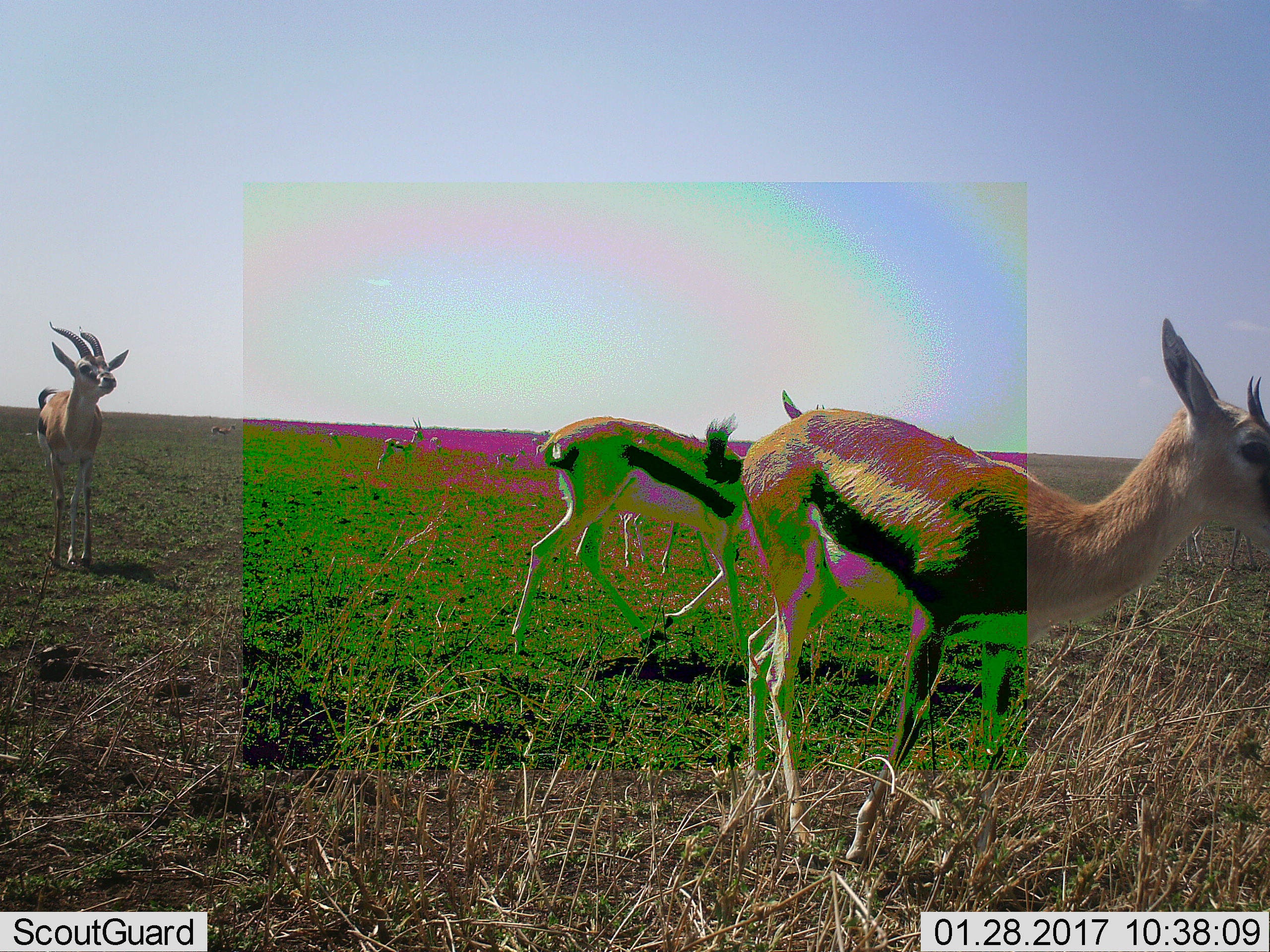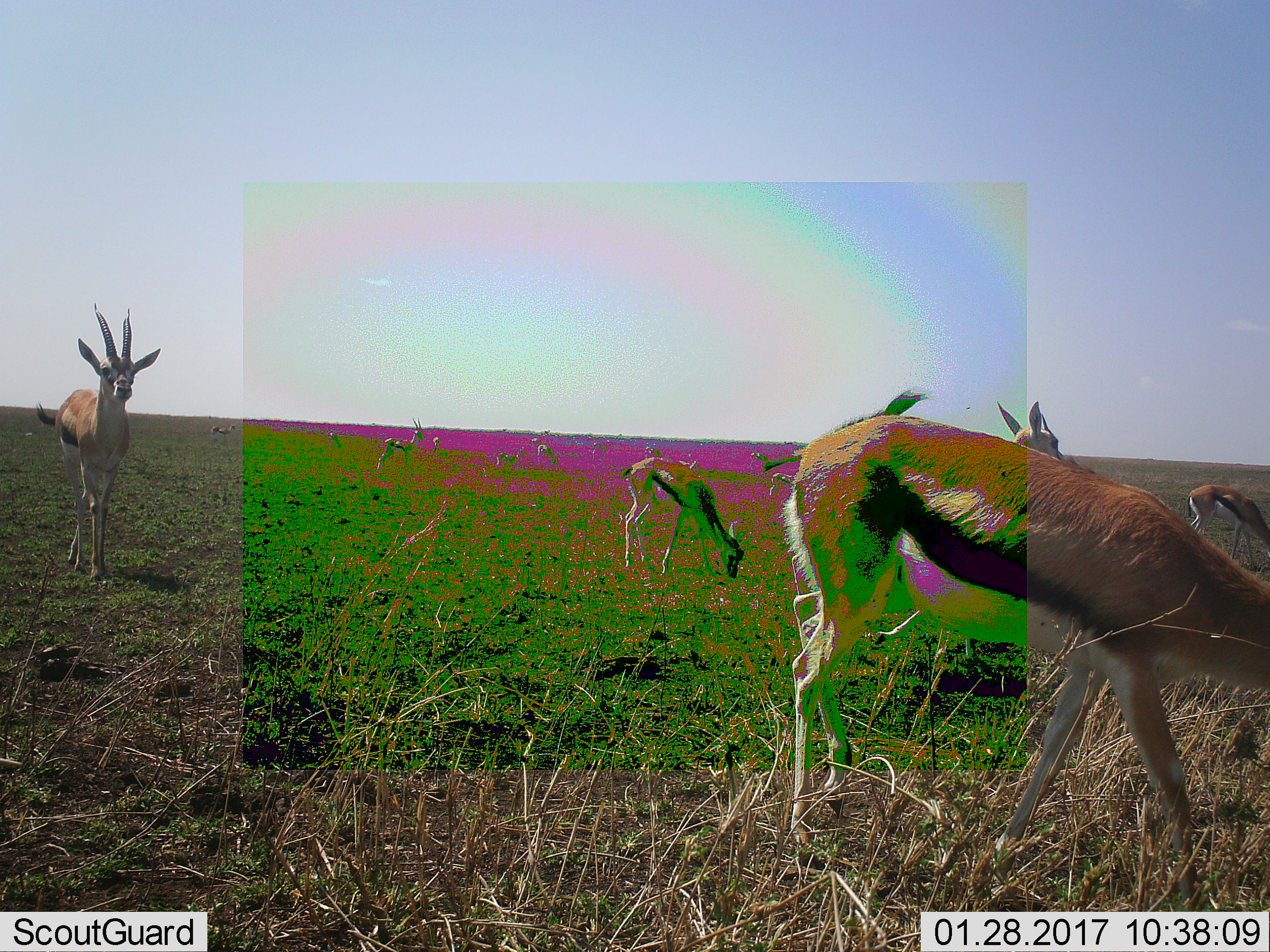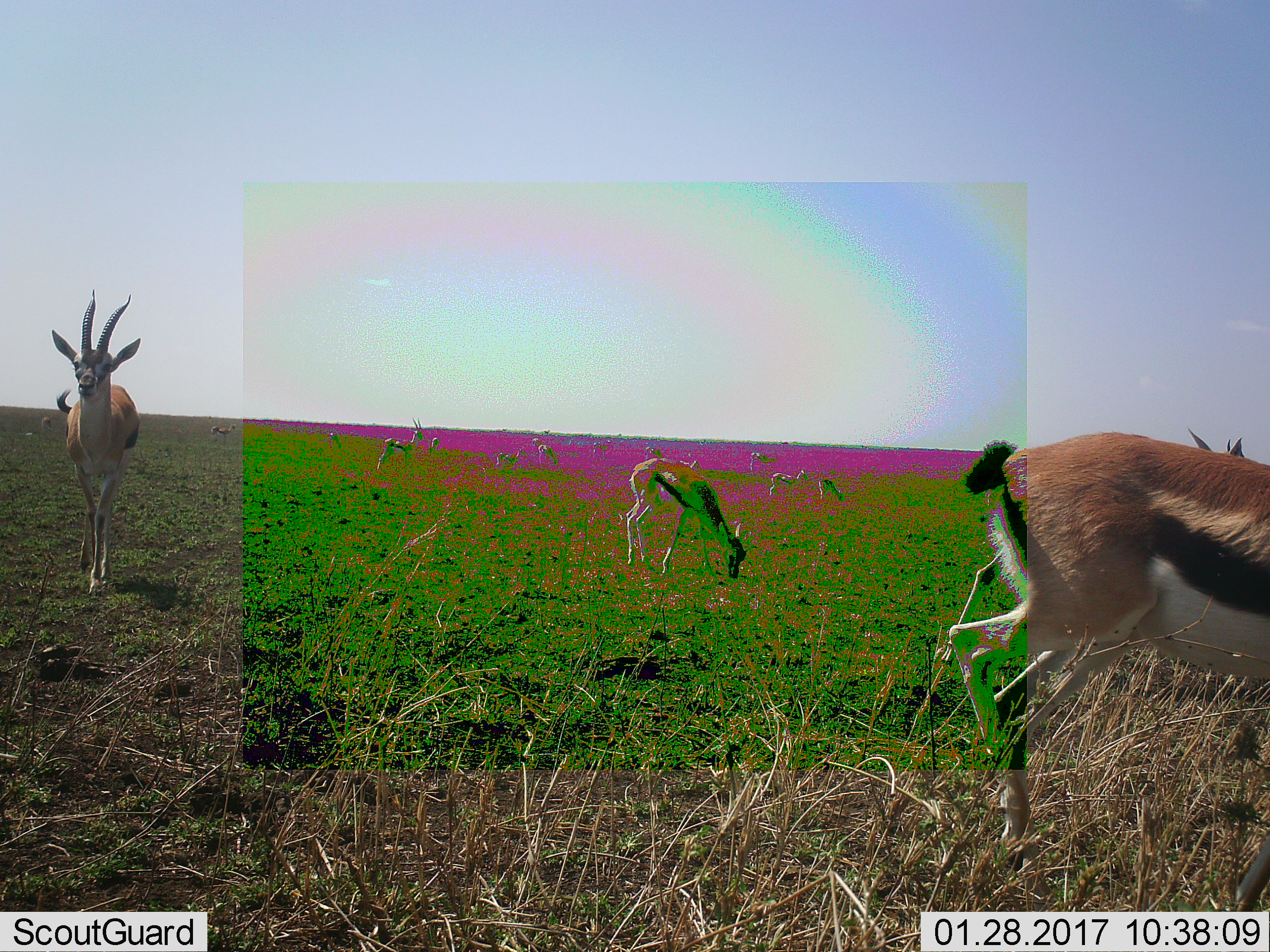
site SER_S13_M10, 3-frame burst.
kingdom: Animalia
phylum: Chordata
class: Mammalia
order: Artiodactyla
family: Bovidae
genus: Eudorcas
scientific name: Eudorcas thomsonii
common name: thomson's gazelle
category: gazellethomsons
Gazellethomsons (thomson's gazelle) (Eudorcas thomsonii), count 5. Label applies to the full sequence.